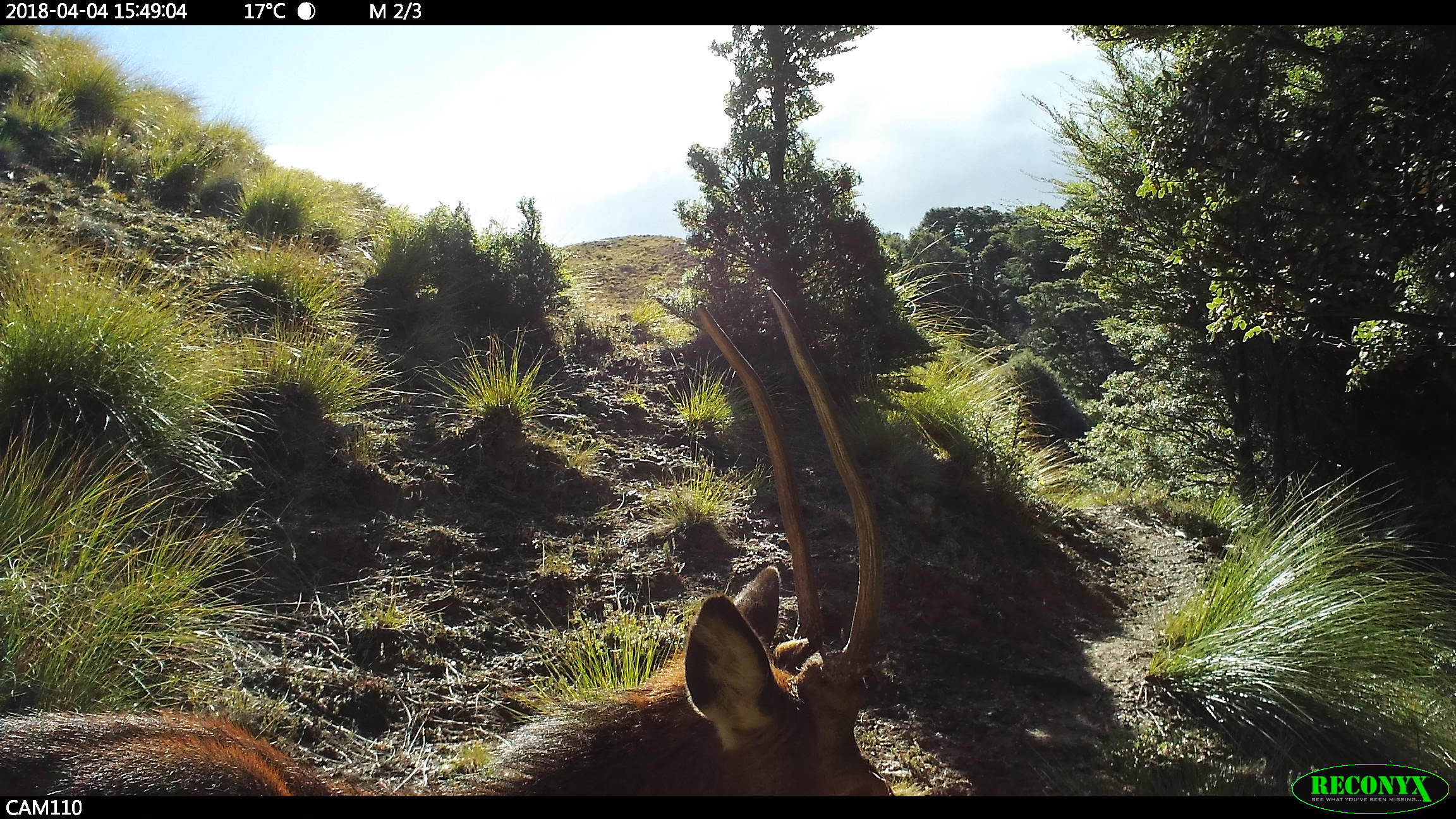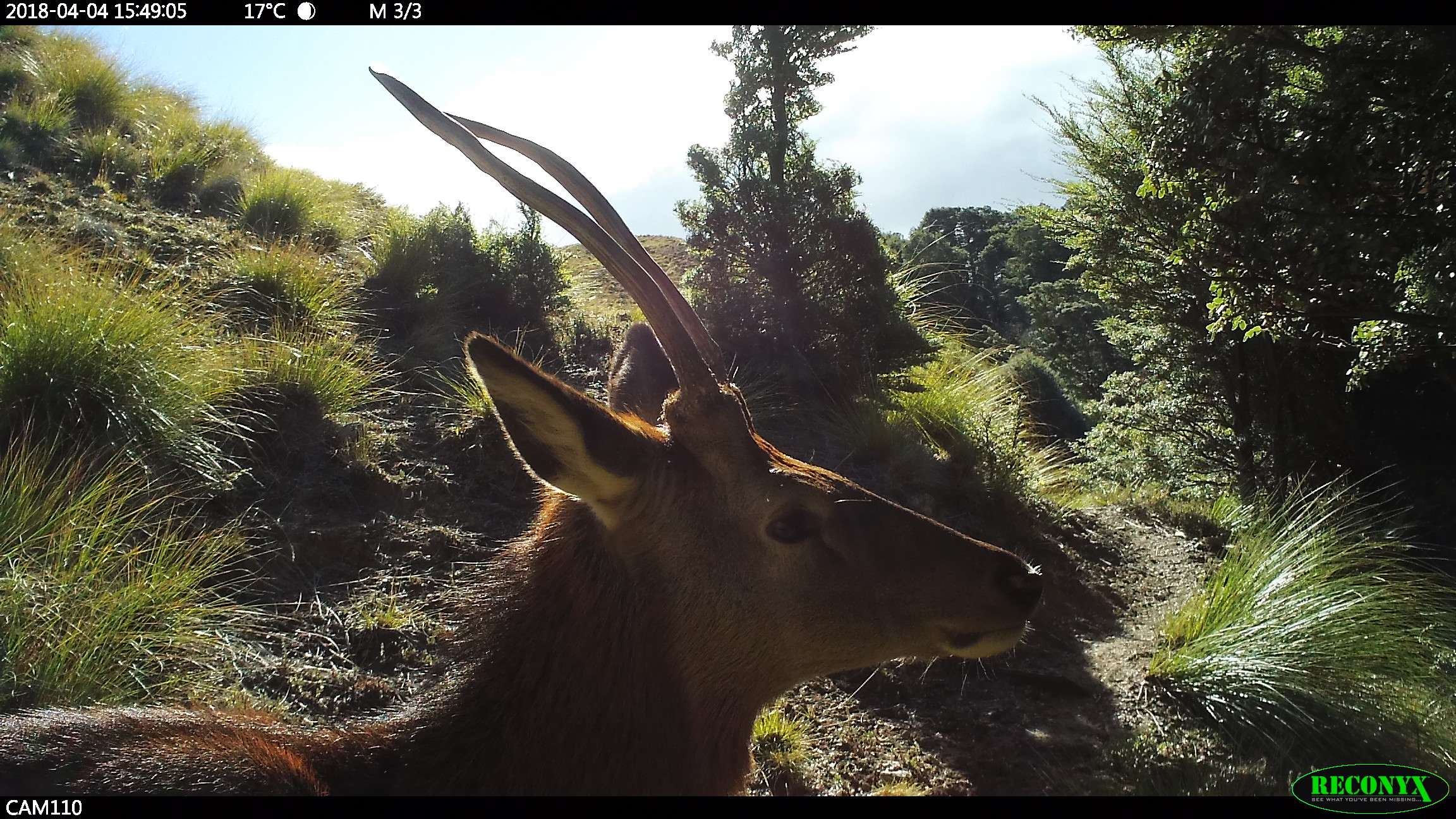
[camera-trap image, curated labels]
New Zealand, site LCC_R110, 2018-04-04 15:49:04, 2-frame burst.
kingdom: Animalia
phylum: Chordata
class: Mammalia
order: Artiodactyla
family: Cervidae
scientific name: Cervidae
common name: deer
Deer (Cervidae).